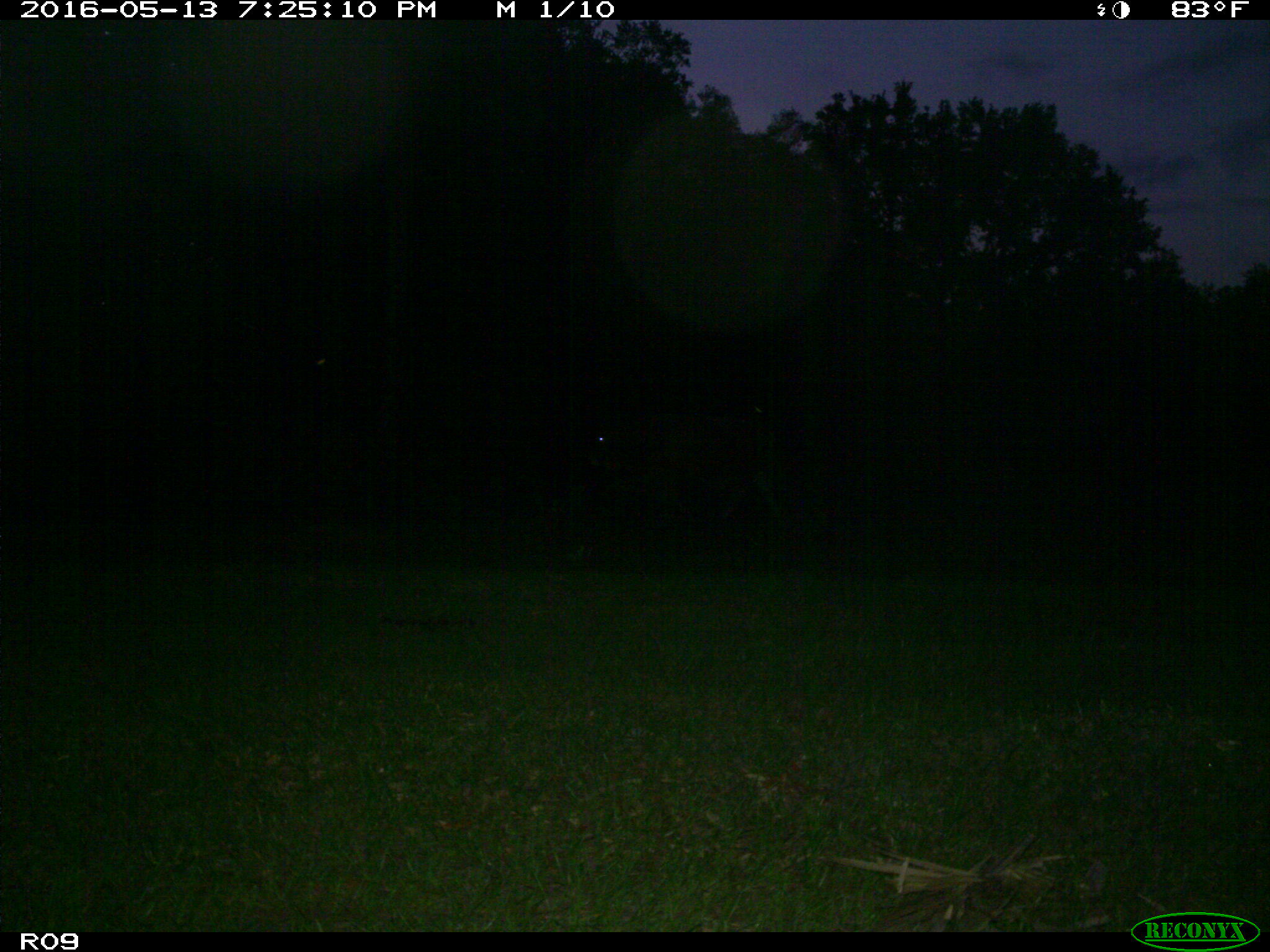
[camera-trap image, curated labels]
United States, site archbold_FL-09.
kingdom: Animalia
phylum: Chordata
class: Mammalia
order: Artiodactyla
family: Bovidae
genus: Bos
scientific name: Bos taurus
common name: domestic cow